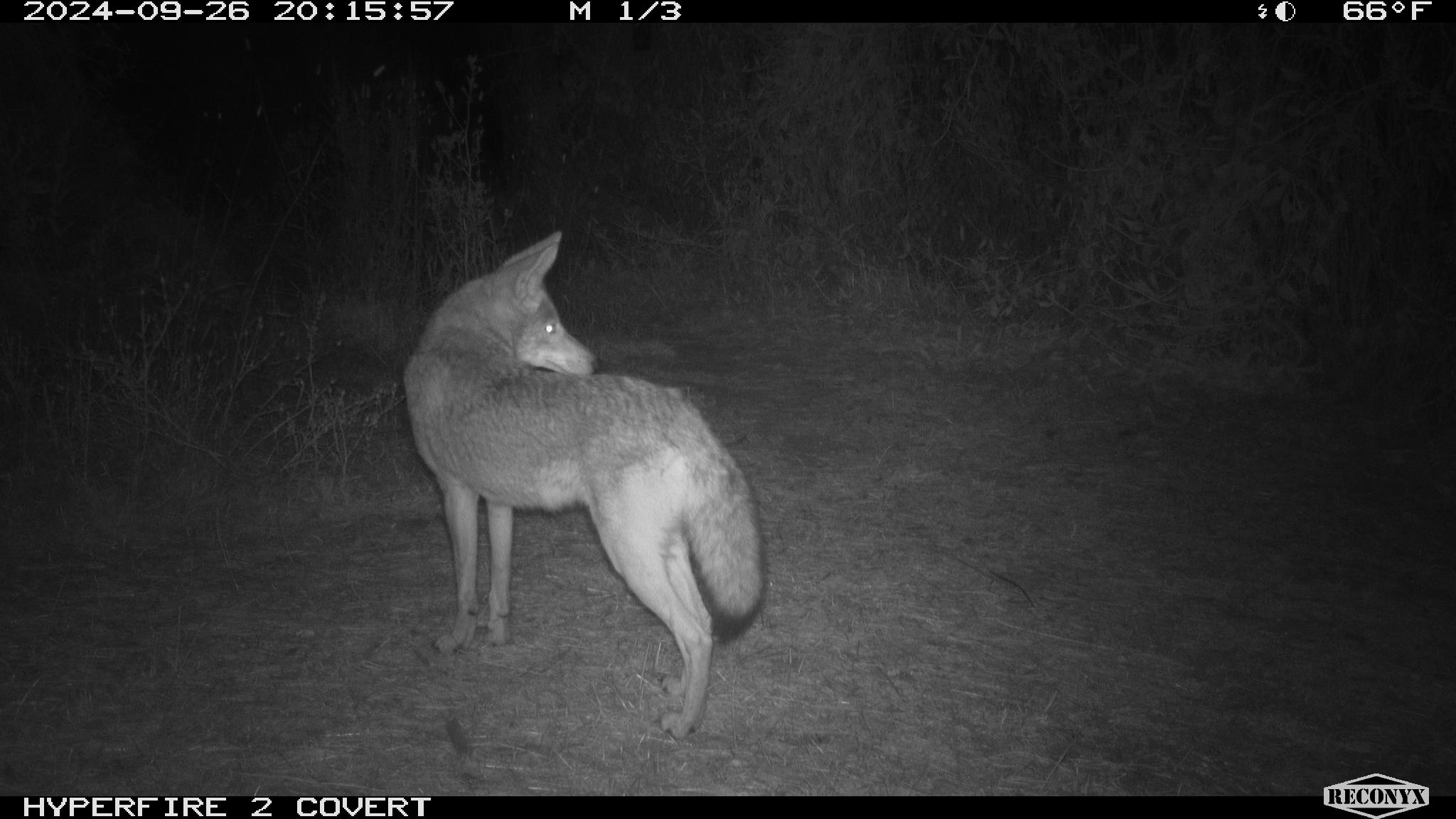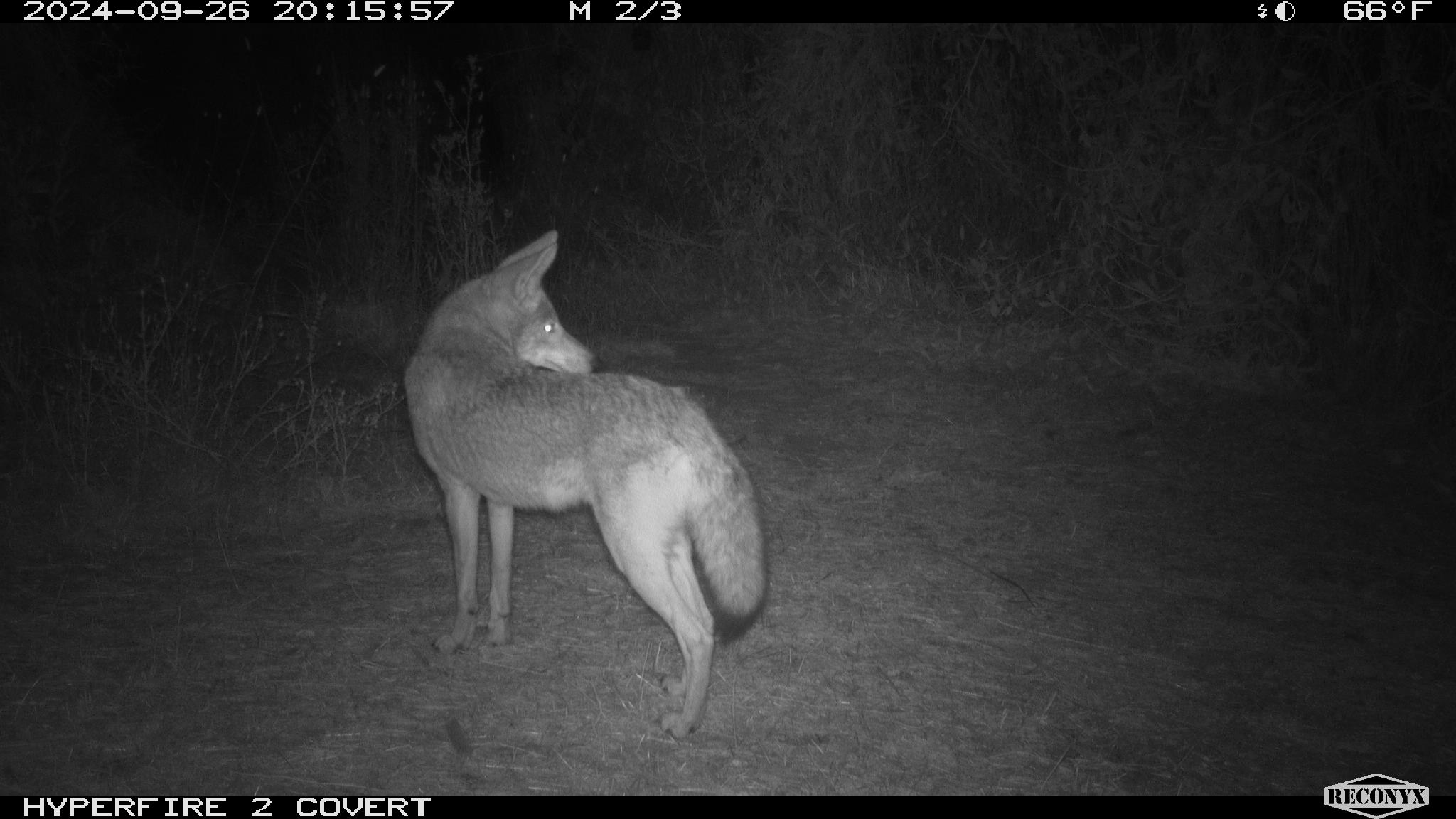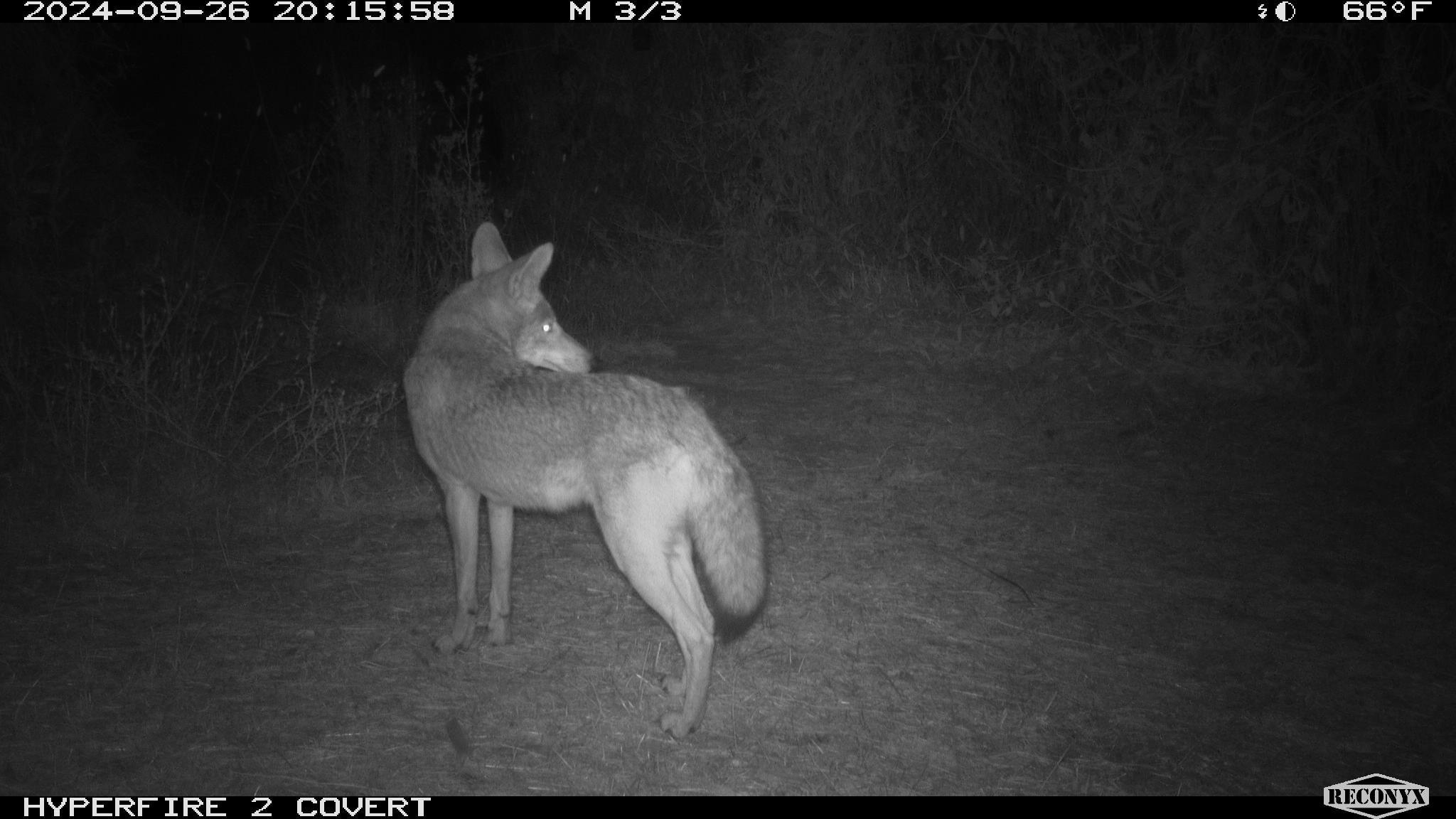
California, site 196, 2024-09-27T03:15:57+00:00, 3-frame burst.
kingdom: Animalia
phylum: Chordata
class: Mammalia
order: Carnivora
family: Canidae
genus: Canis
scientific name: Canis latrans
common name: coyote